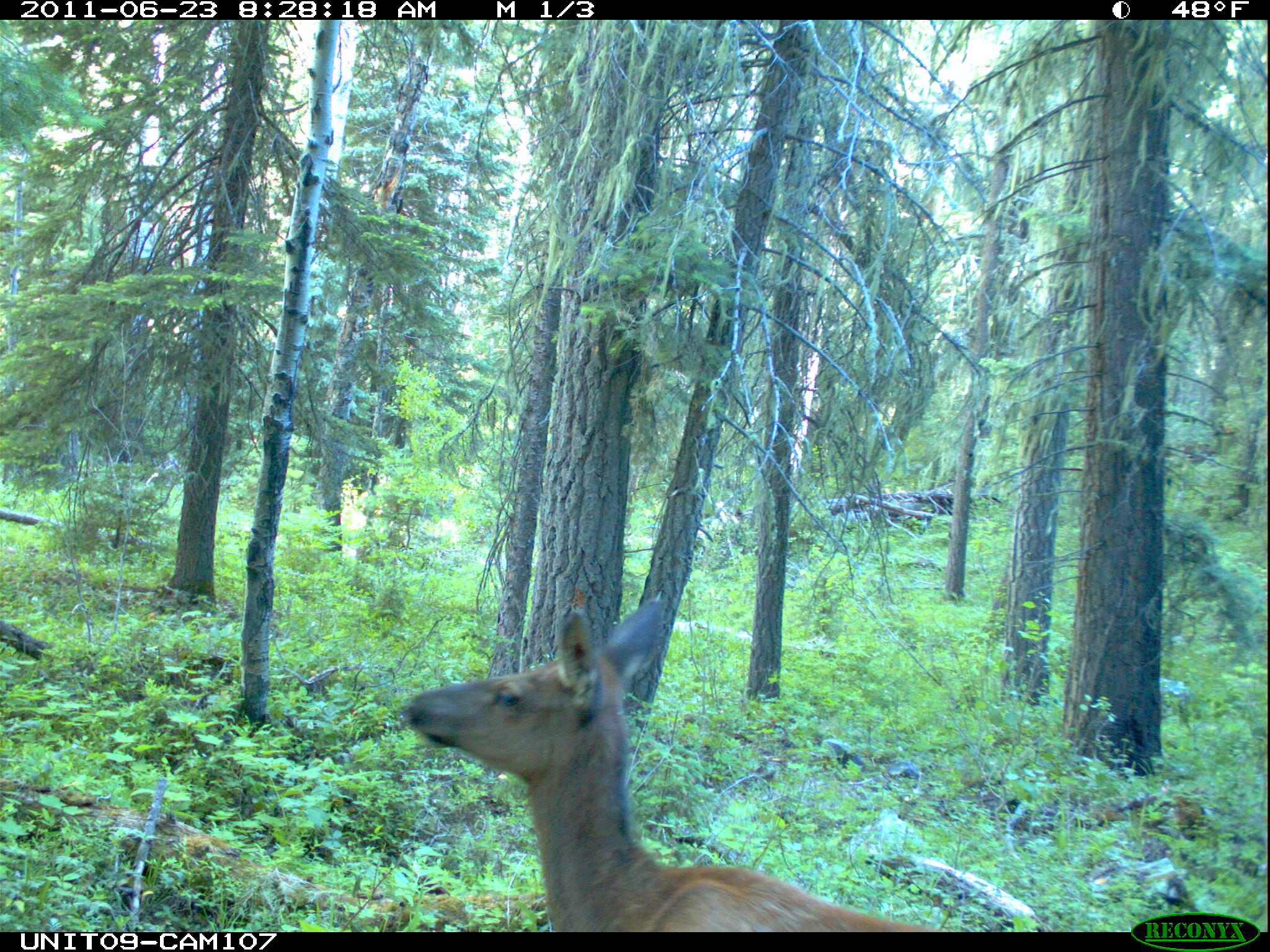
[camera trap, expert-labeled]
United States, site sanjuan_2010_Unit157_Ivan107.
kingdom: Animalia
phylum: Chordata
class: Mammalia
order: Artiodactyla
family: Cervidae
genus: Cervus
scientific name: Cervus elaphus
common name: red deer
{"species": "Cervus elaphus (red deer)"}